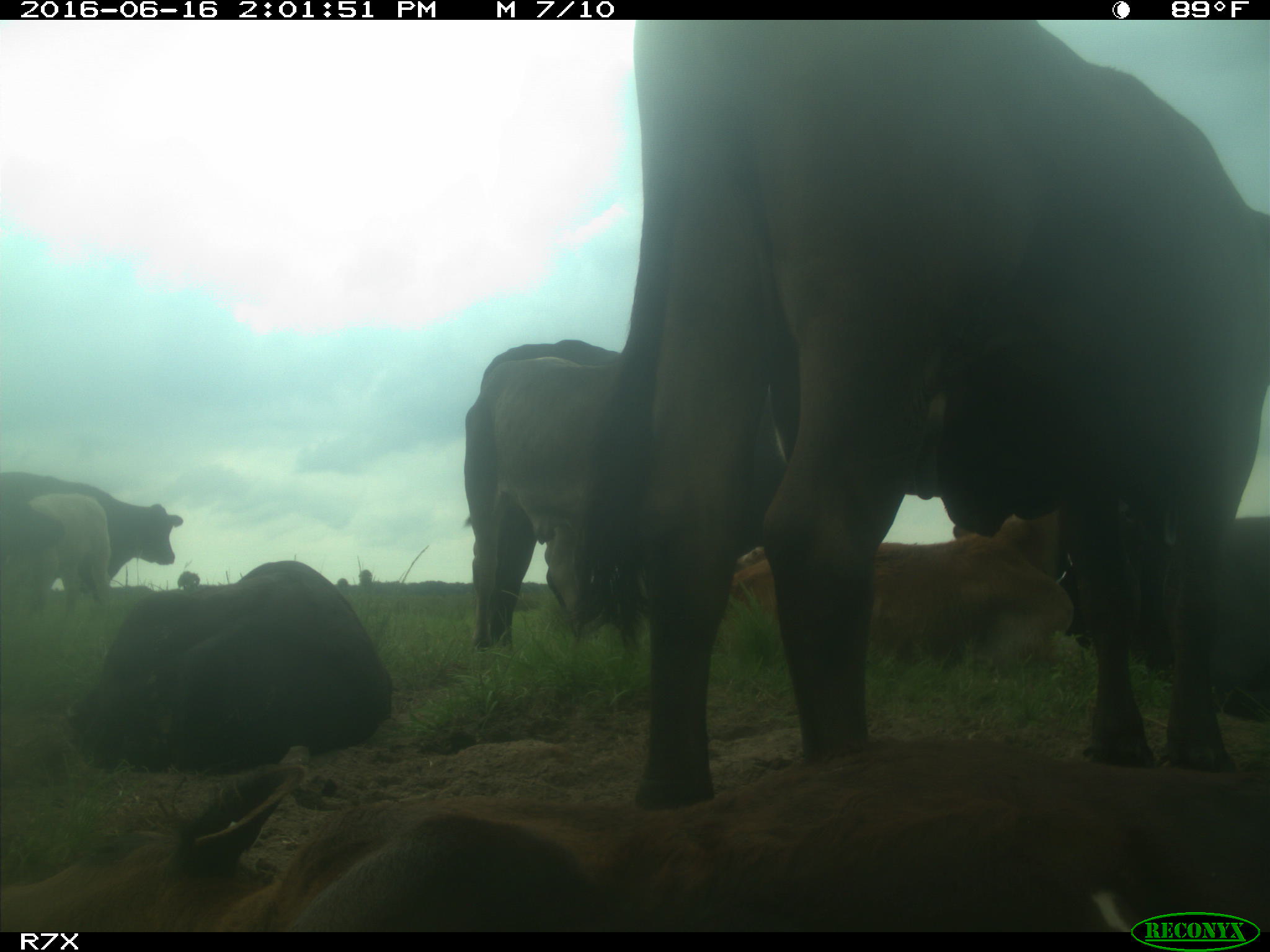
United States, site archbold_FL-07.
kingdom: Animalia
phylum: Chordata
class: Mammalia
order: Artiodactyla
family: Bovidae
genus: Bos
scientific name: Bos taurus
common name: domestic cow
Bos taurus (domestic cow).